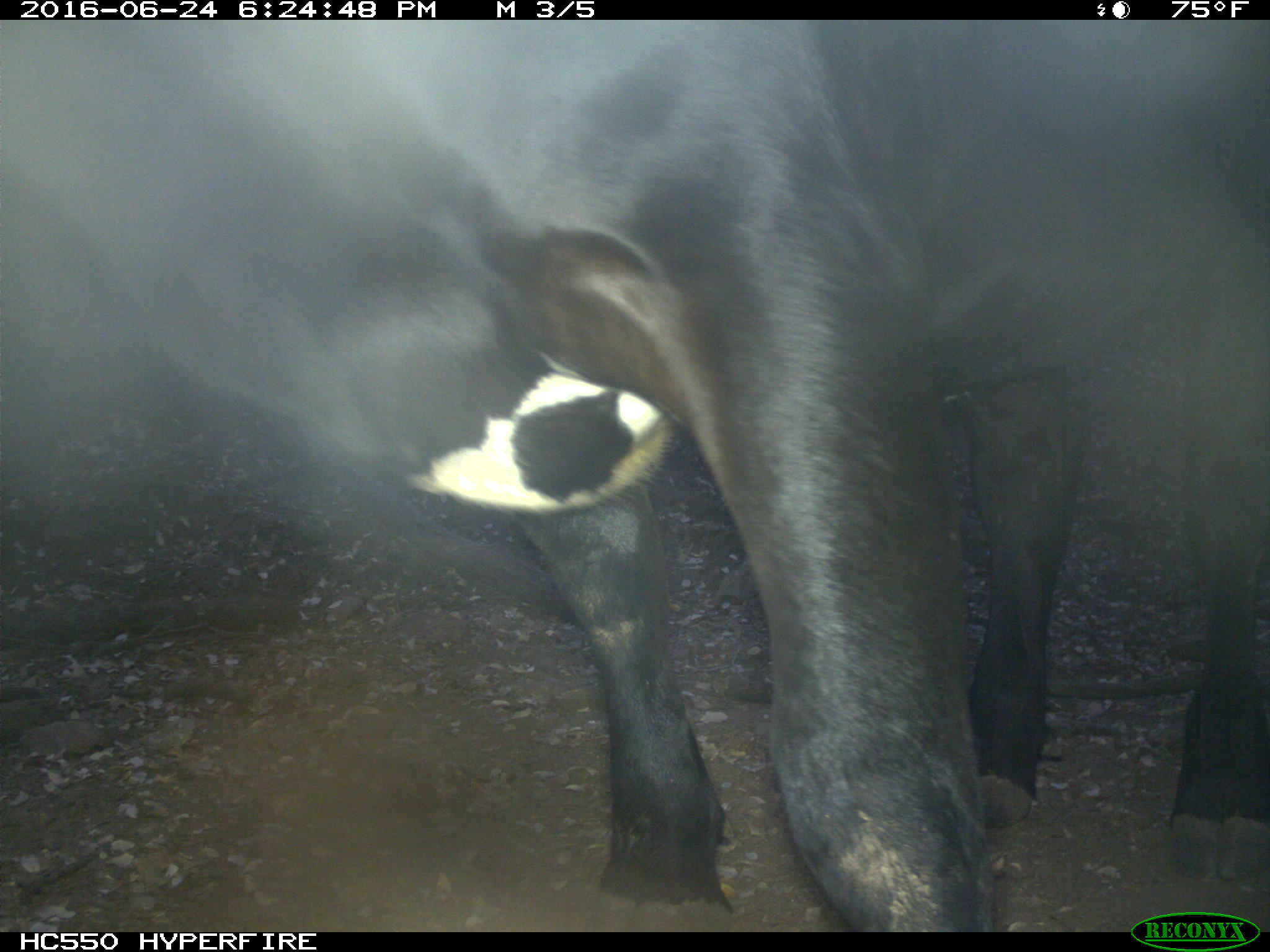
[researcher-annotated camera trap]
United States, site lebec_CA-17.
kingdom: Animalia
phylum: Chordata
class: Mammalia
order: Artiodactyla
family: Bovidae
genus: Bos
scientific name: Bos taurus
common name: domestic cow